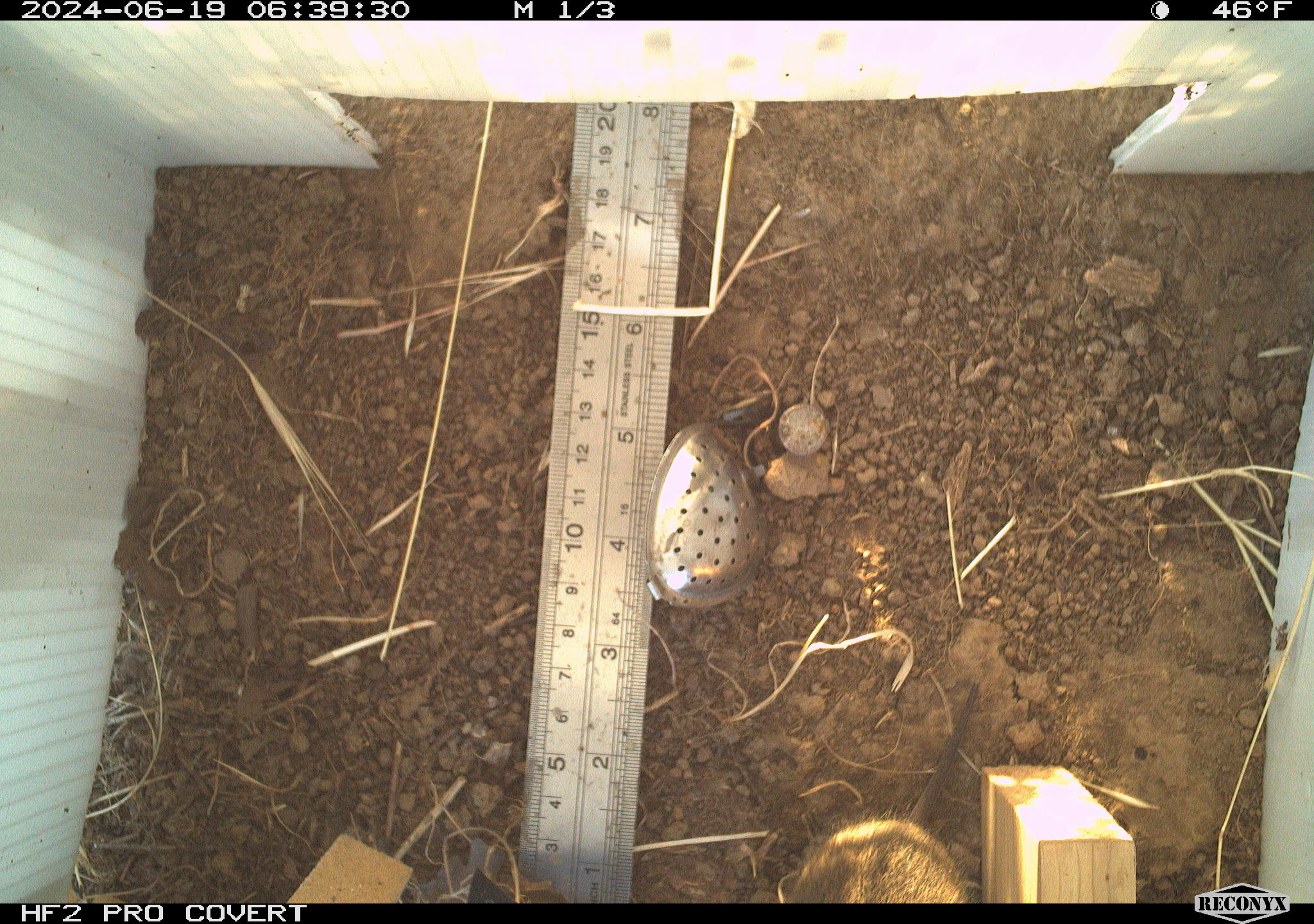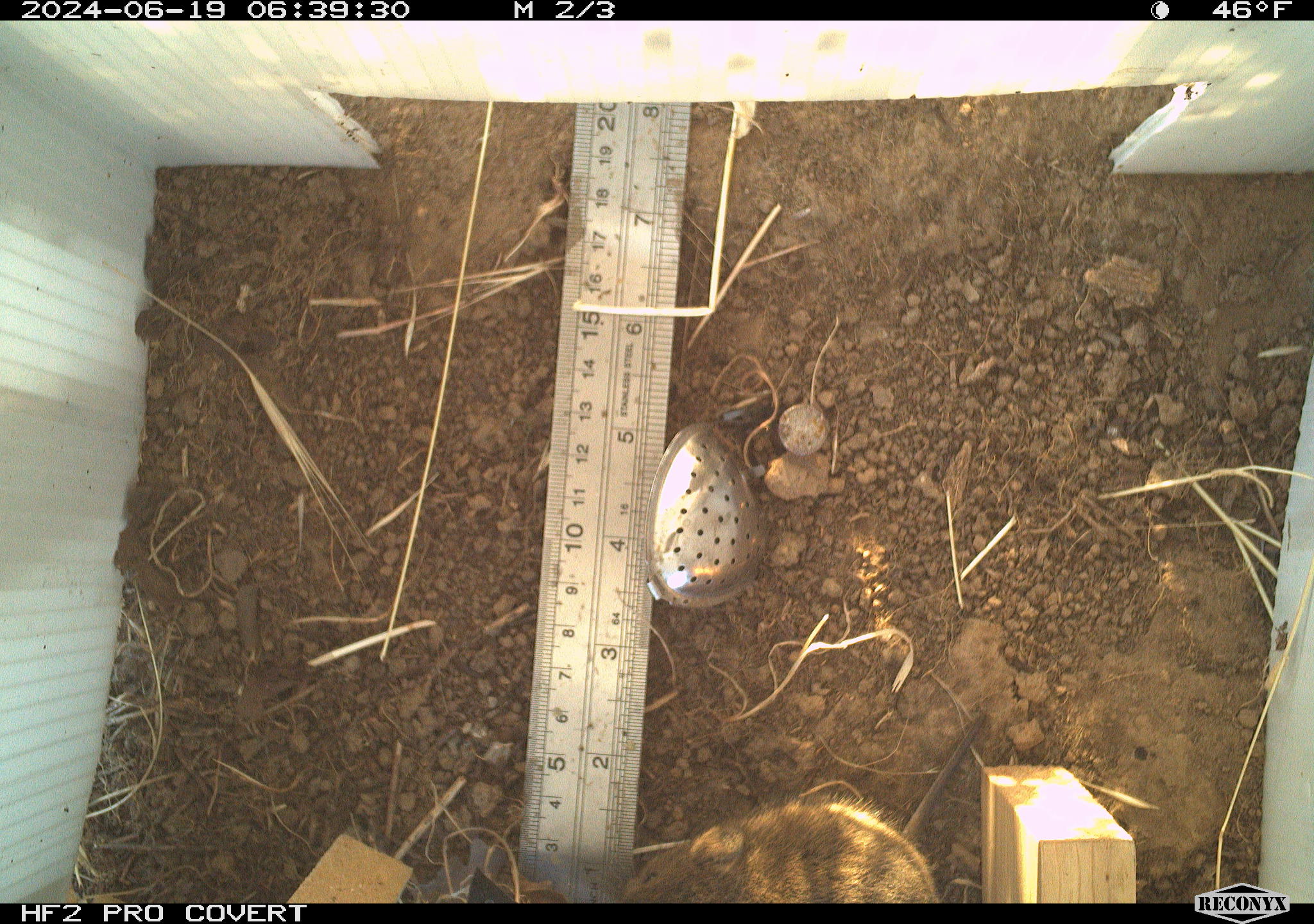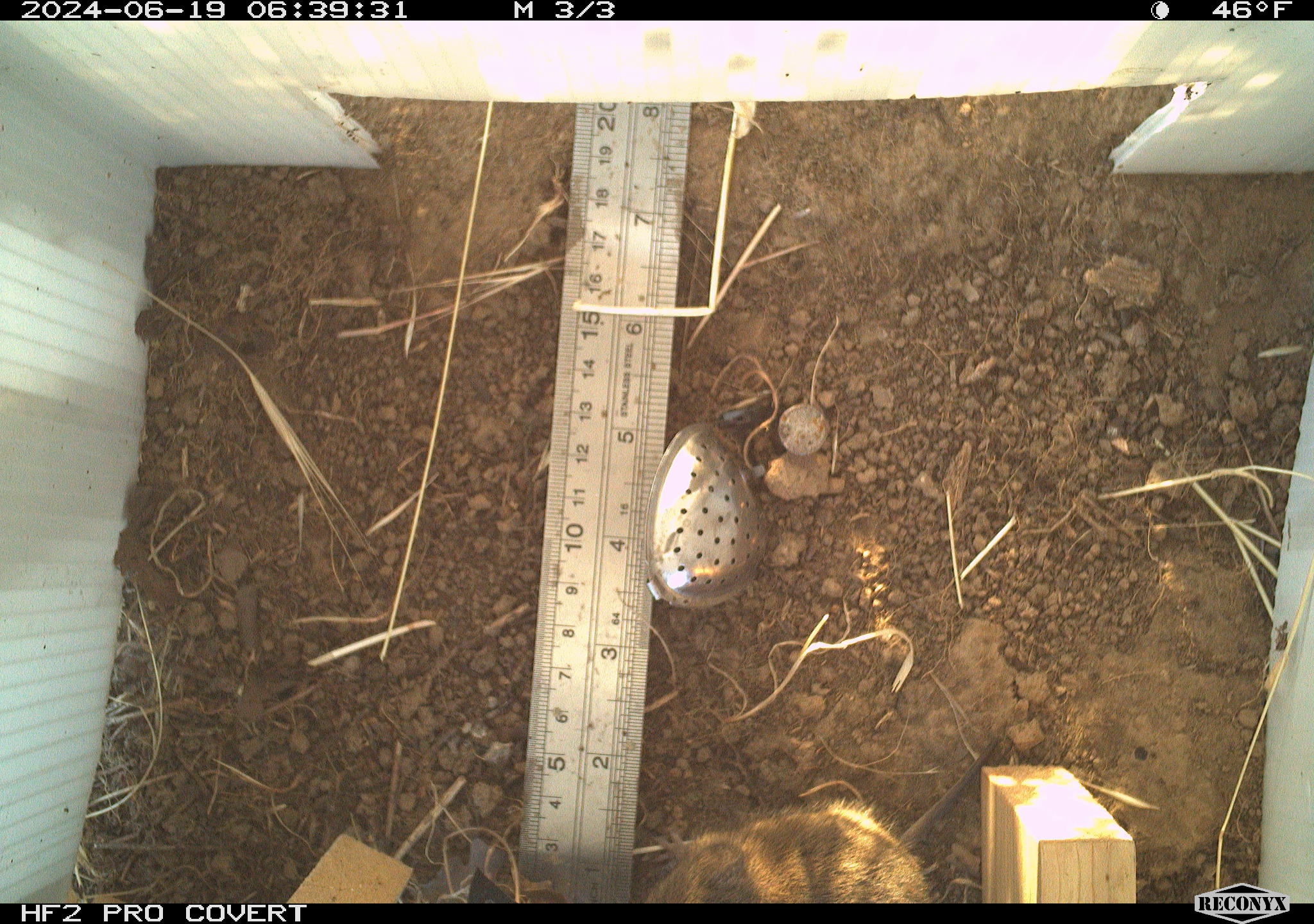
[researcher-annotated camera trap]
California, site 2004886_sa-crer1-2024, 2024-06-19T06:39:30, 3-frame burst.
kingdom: Animalia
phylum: Chordata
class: Mammalia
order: Rodentia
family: Cricetidae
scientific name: Arvicolinae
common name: voles, lemmings, and muskrats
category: arvicolinae subfamily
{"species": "arvicolinae subfamily (voles, lemmings, and muskrats) (Arvicolinae)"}